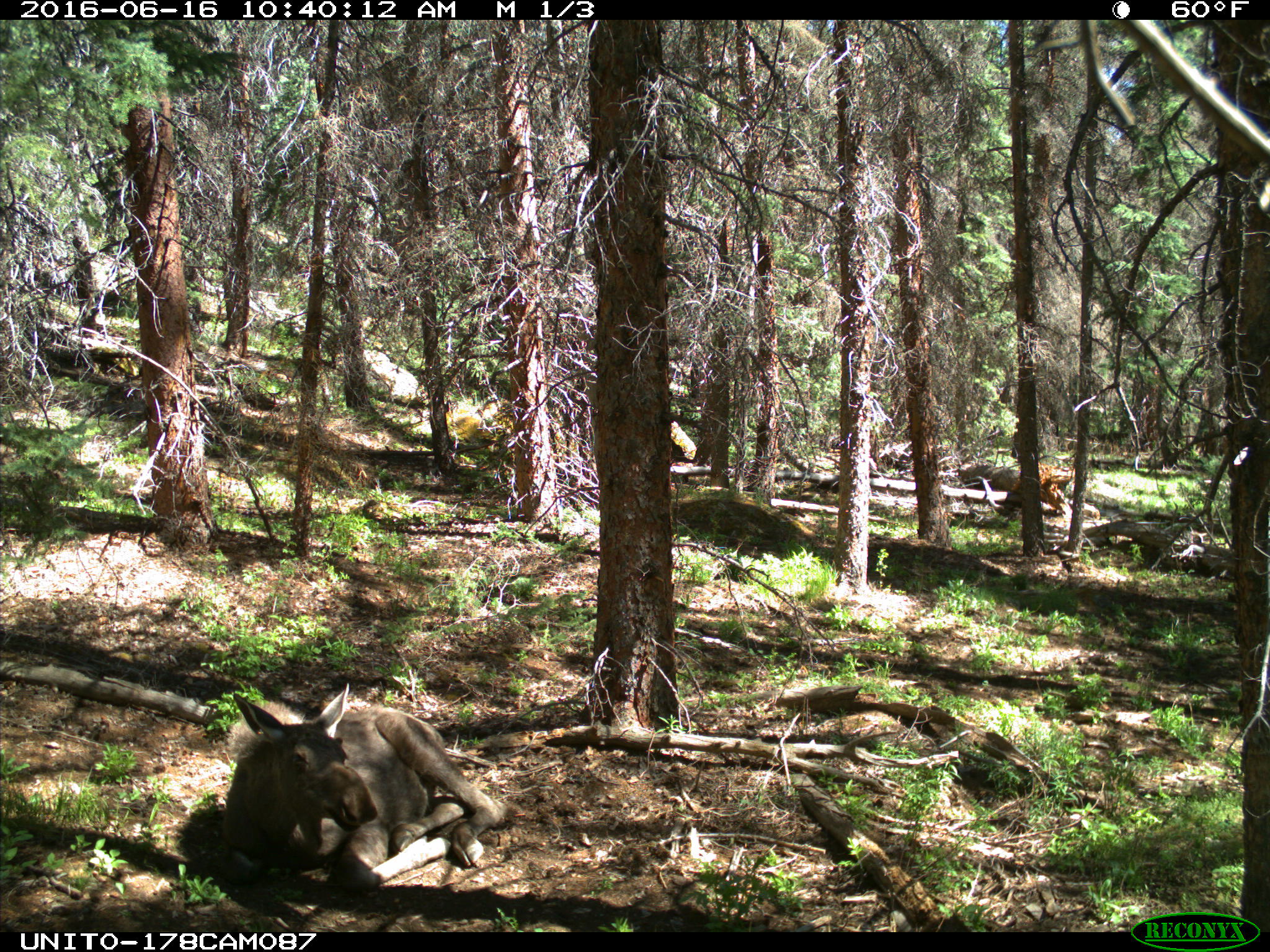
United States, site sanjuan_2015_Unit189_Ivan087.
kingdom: Animalia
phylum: Chordata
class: Mammalia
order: Artiodactyla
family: Cervidae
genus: Alces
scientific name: Alces alces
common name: moose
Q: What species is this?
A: Alces alces (moose).